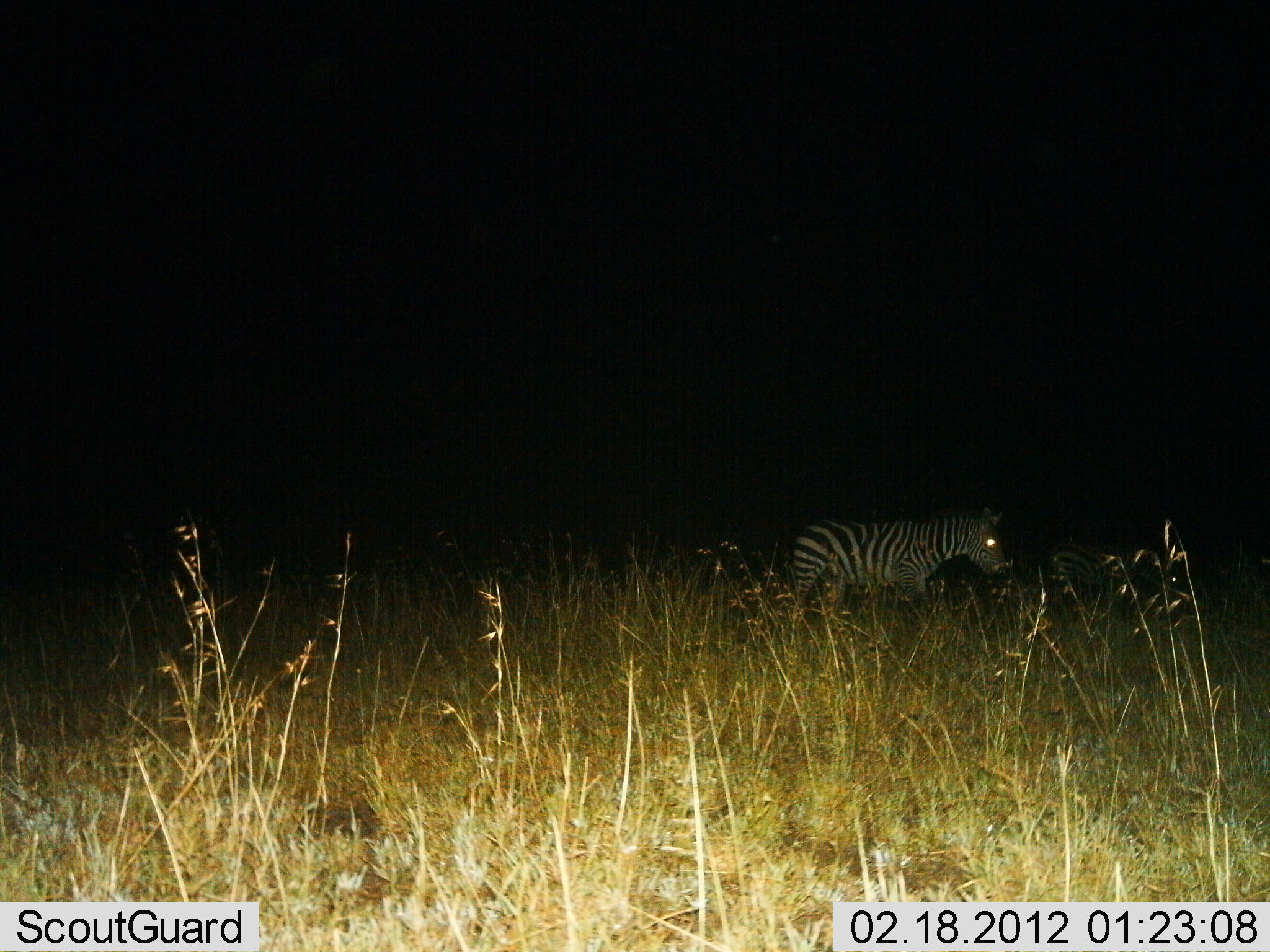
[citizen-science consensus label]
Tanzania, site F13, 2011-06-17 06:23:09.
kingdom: Animalia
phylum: Chordata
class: Mammalia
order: Perissodactyla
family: Equidae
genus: Equus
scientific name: Equus quagga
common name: plains zebra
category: zebra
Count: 2.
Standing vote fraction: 45%.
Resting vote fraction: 0%.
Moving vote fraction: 55%.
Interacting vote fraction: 0%.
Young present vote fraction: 0%.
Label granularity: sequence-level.